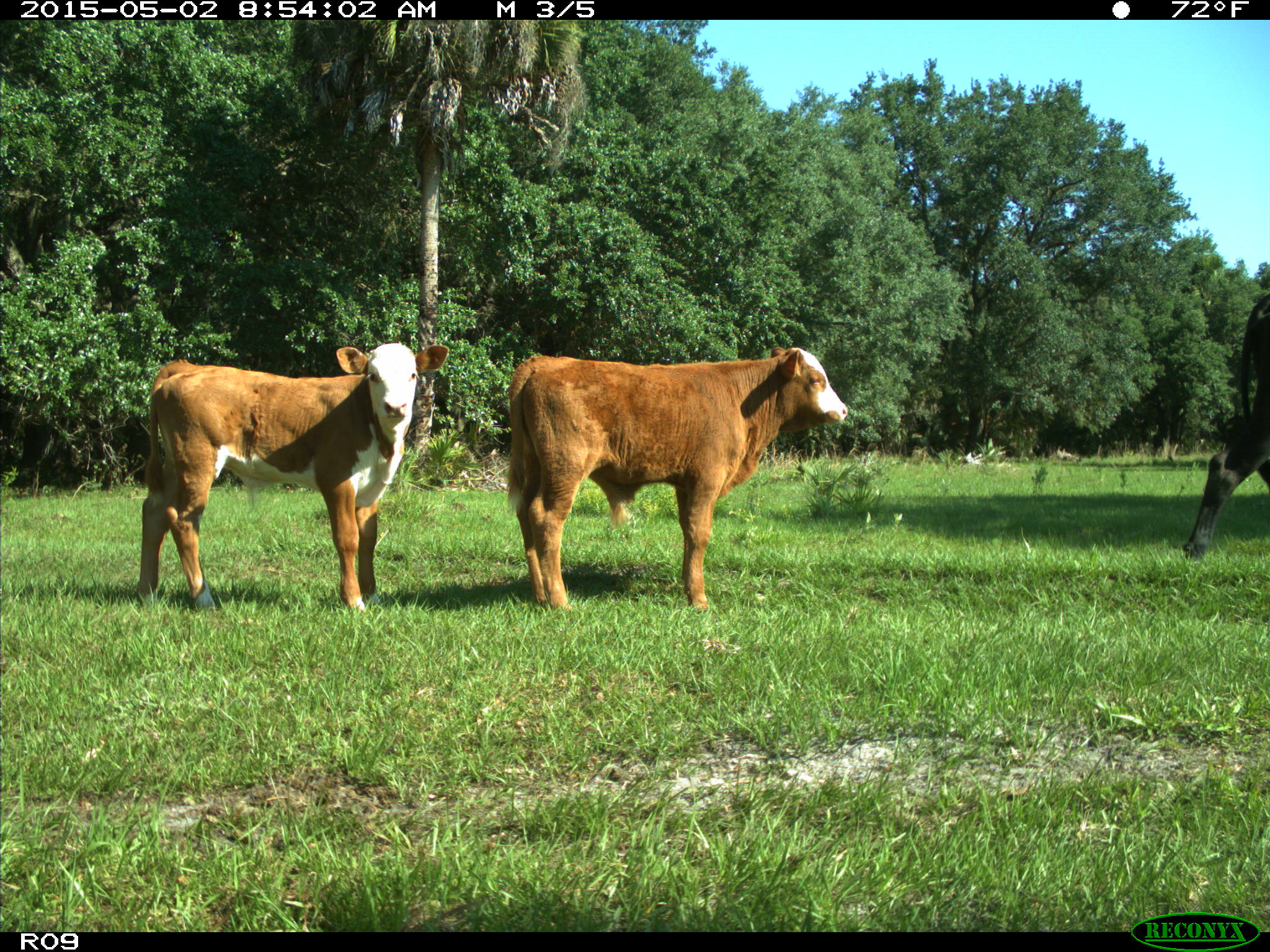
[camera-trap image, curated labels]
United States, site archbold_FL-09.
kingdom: Animalia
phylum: Chordata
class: Mammalia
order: Artiodactyla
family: Bovidae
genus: Bos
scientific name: Bos taurus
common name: domestic cow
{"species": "Bos taurus (domestic cow)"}